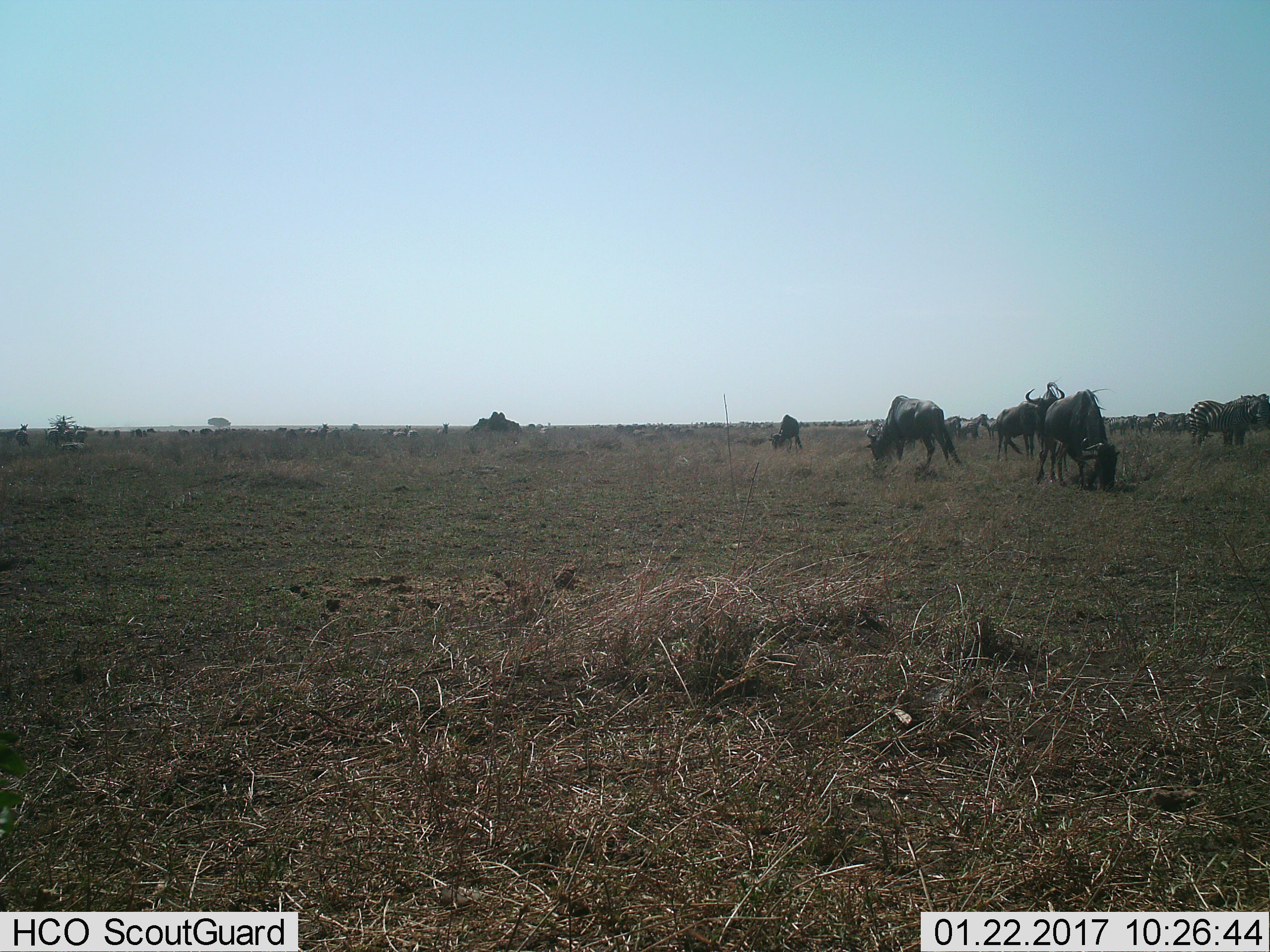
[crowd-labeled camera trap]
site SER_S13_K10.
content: unidentified animal